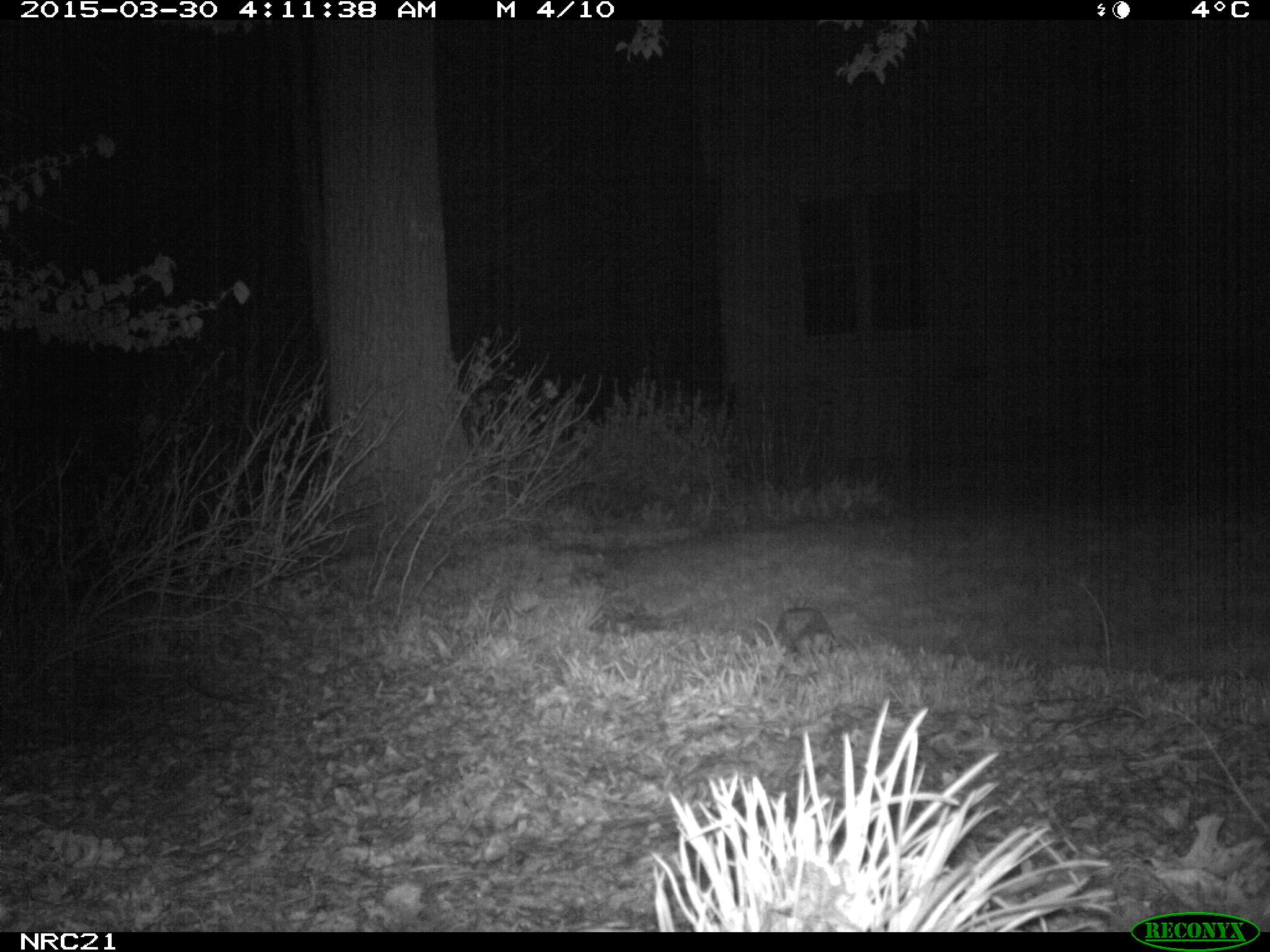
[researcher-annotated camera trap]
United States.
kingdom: Animalia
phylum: Chordata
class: Mammalia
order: Lagomorpha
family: Leporidae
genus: Sylvilagus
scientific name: Sylvilagus floridanus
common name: eastern cottontail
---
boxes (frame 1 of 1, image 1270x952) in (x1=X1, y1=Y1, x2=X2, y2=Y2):
Eastern Cottontail: (x1=770, y1=585, x2=842, y2=666)